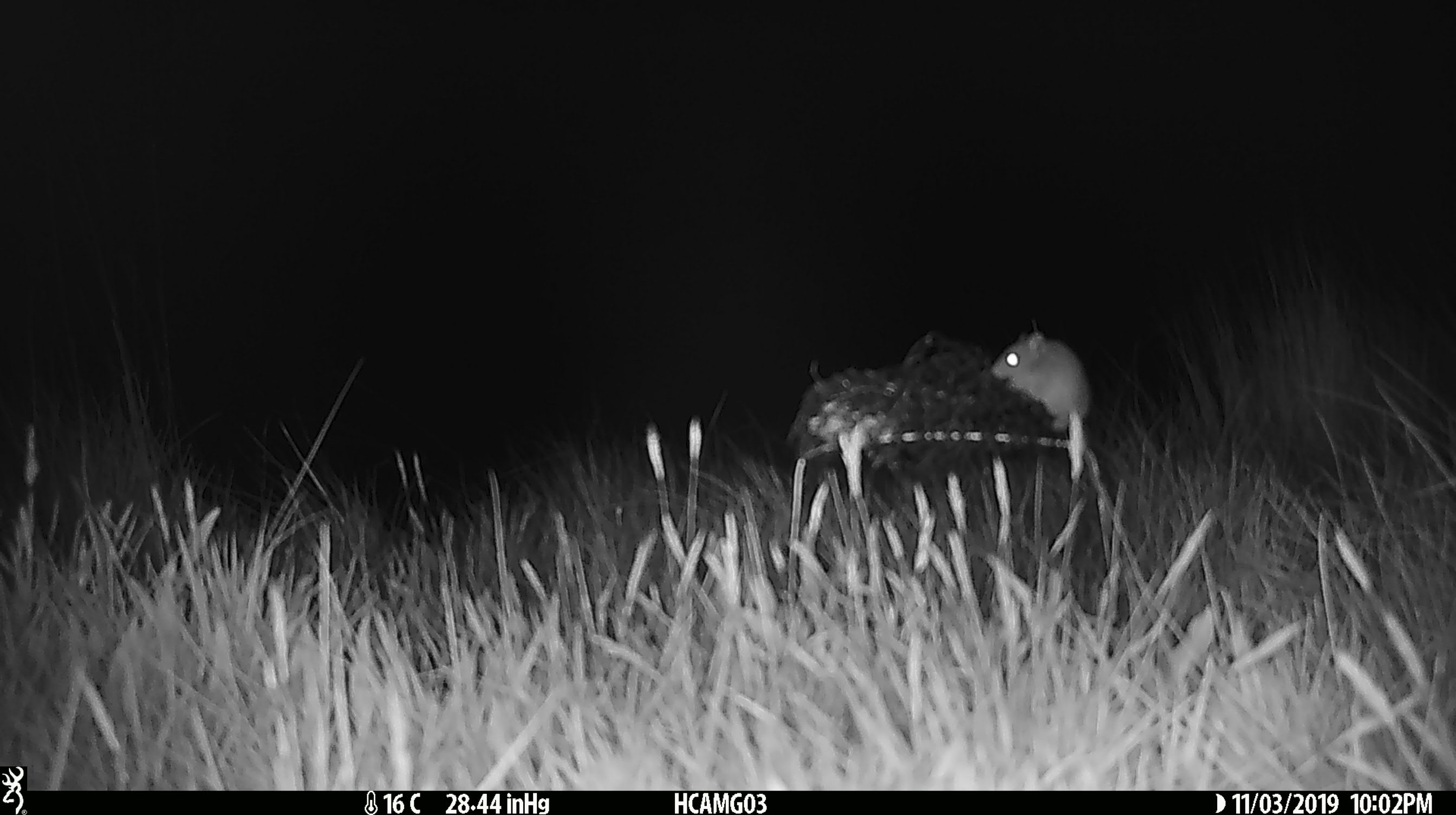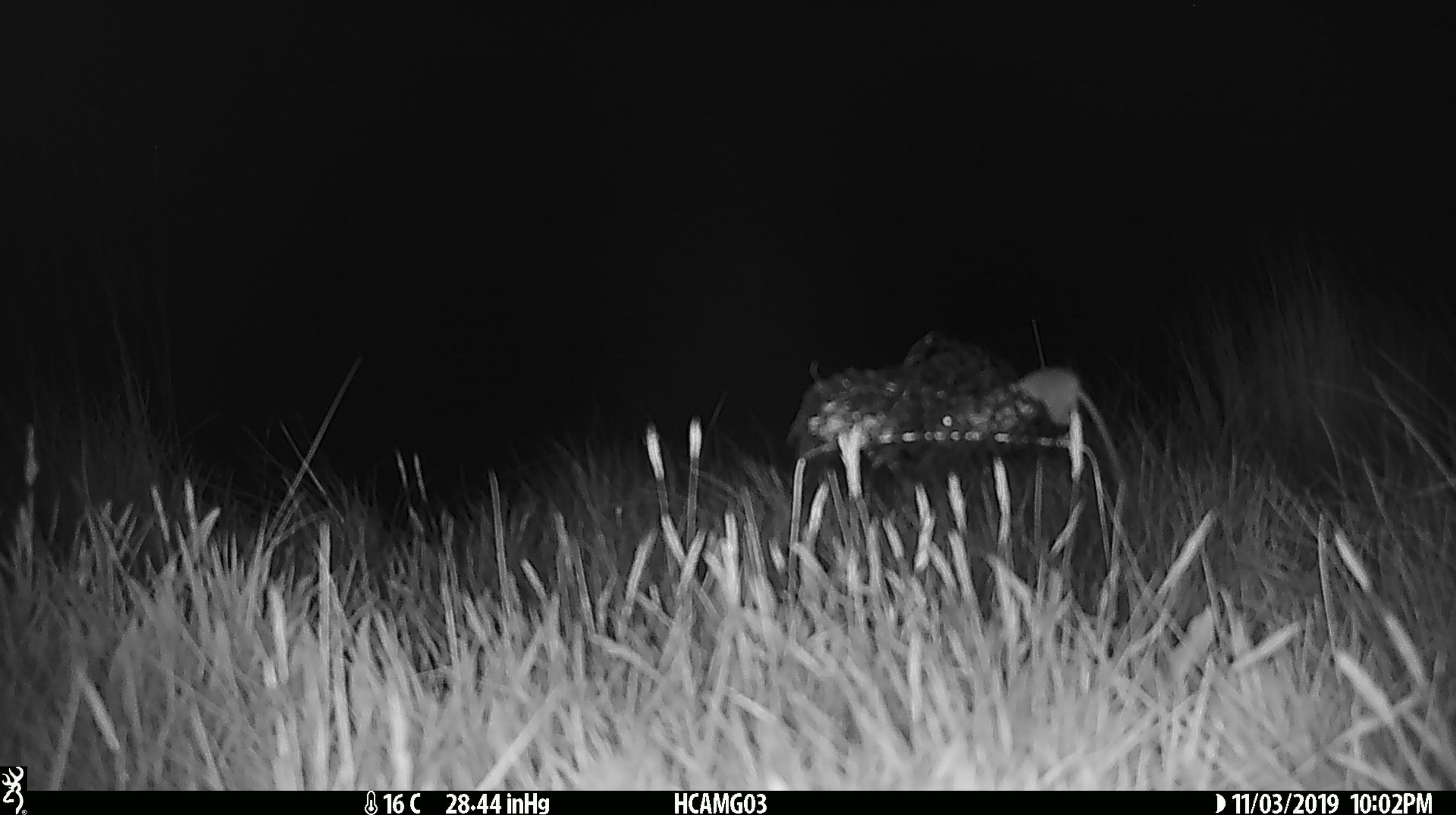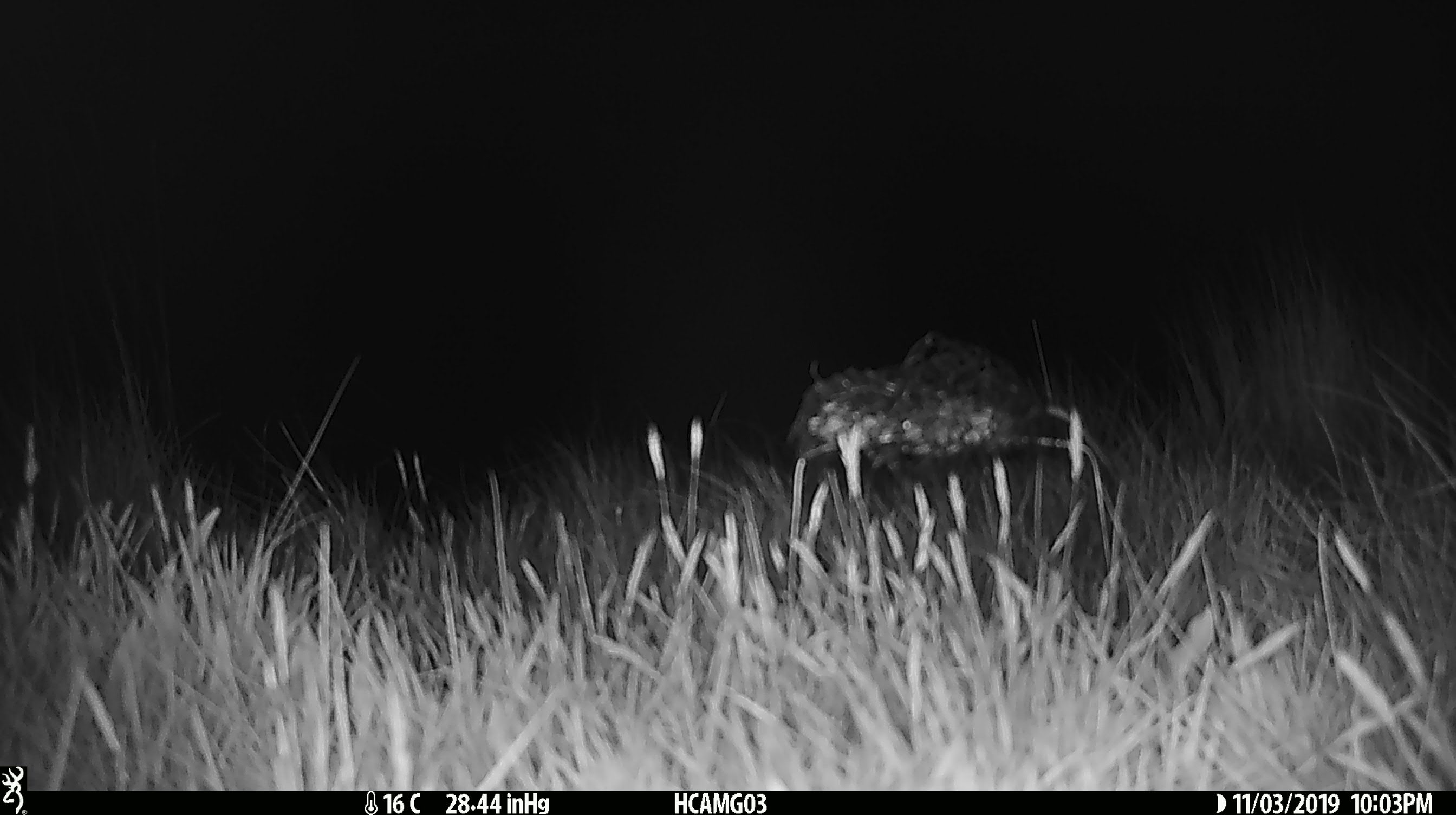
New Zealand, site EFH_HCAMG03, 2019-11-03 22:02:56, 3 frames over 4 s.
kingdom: Animalia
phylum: Chordata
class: Mammalia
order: Rodentia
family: Muridae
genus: Mus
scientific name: Mus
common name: mouse